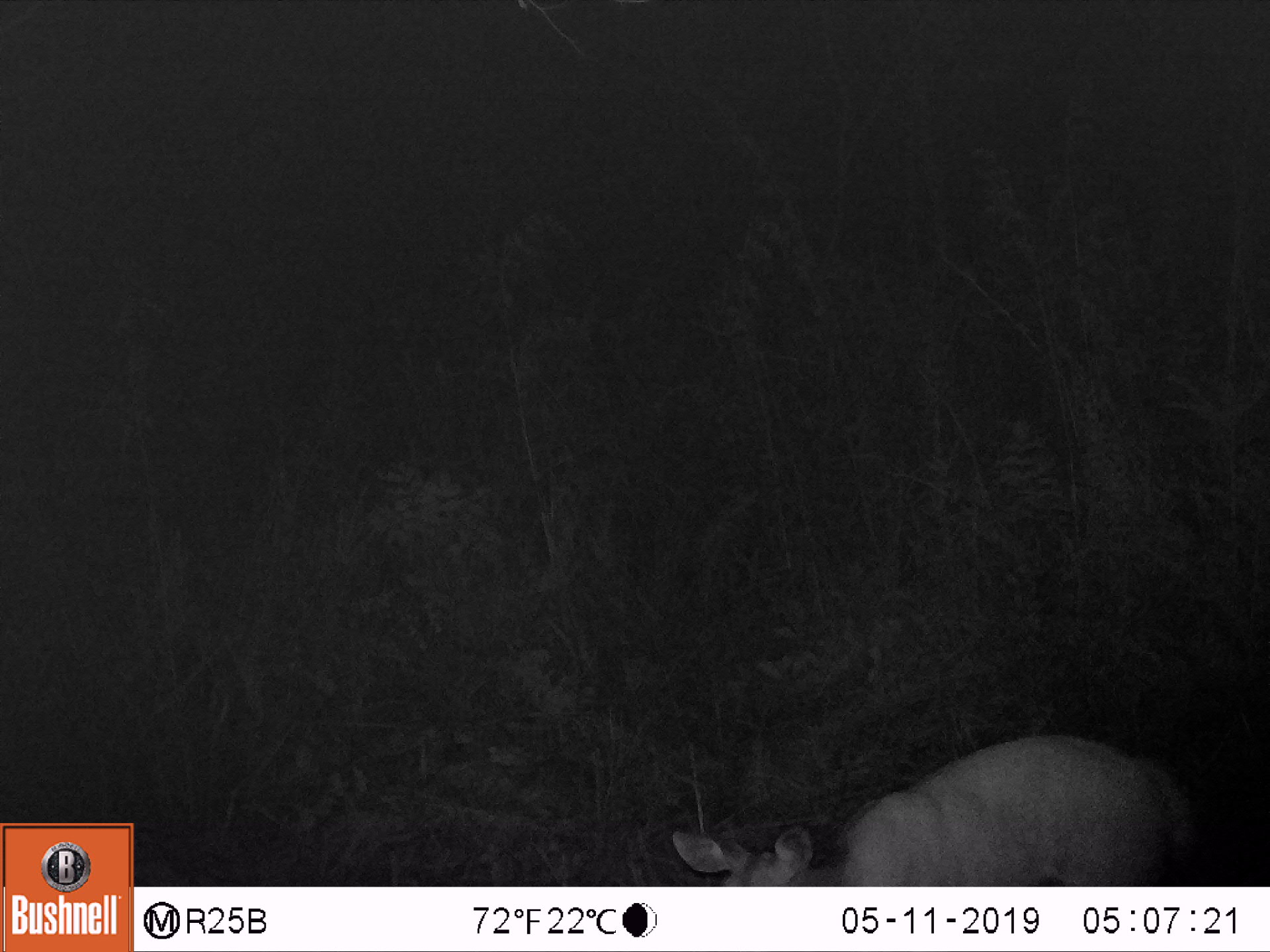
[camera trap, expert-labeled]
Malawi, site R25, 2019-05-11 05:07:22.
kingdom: Animalia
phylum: Chordata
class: Mammalia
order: Artiodactyla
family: Bovidae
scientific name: Antilopinae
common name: small antelope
Small antelope (Antilopinae), count 1.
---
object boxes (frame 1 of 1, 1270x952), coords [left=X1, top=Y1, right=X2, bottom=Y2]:
small antelope: [left=647, top=714, right=1197, bottom=885]